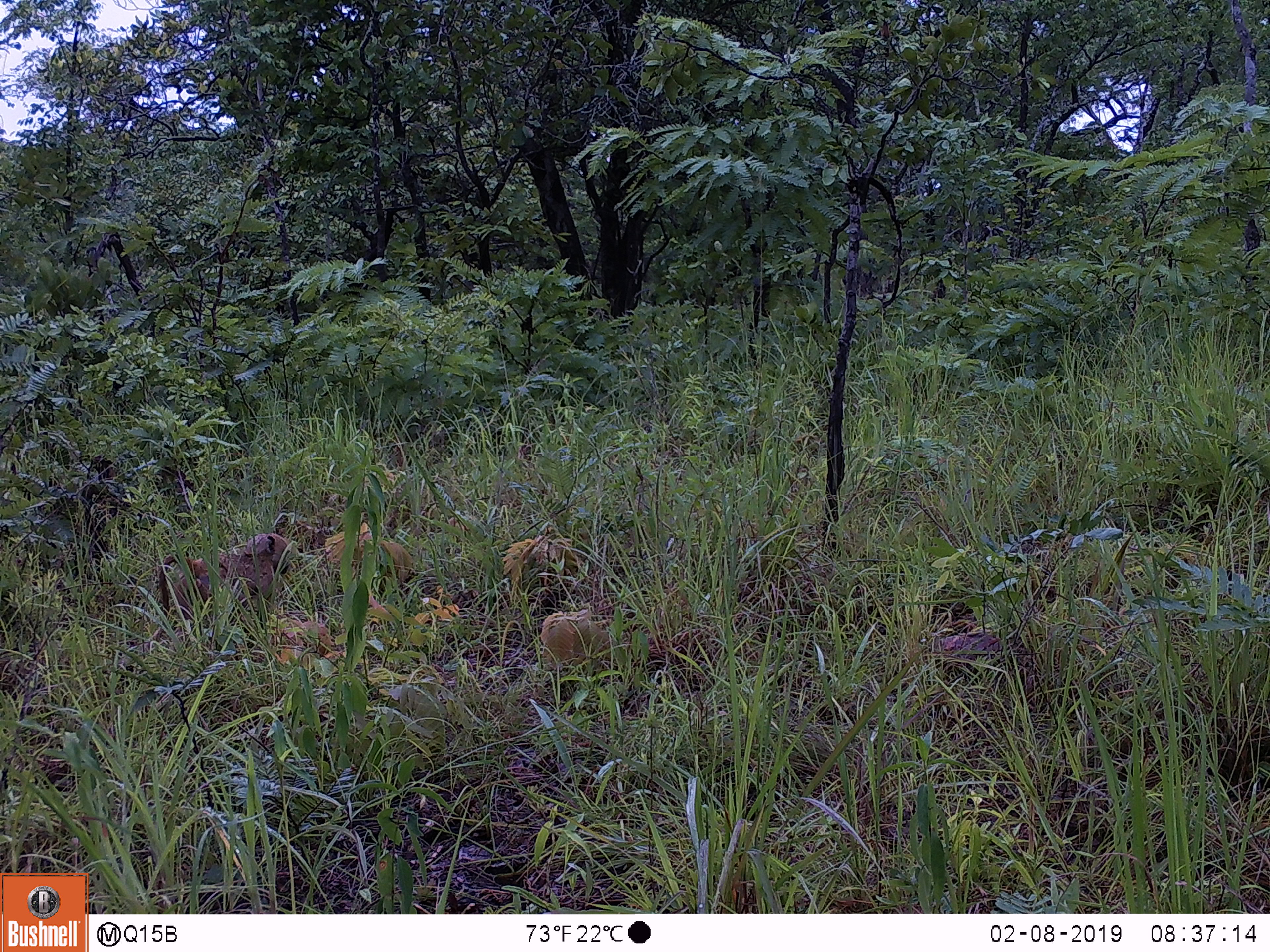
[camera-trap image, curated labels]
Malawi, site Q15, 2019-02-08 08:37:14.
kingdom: Animalia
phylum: Chordata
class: Mammalia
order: Primates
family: Cercopithecidae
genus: Papio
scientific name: Papio cynocephalus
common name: yellow baboon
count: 1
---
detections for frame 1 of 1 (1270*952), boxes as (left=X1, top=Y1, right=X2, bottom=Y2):
yellow baboon: (left=152, top=531, right=317, bottom=634)